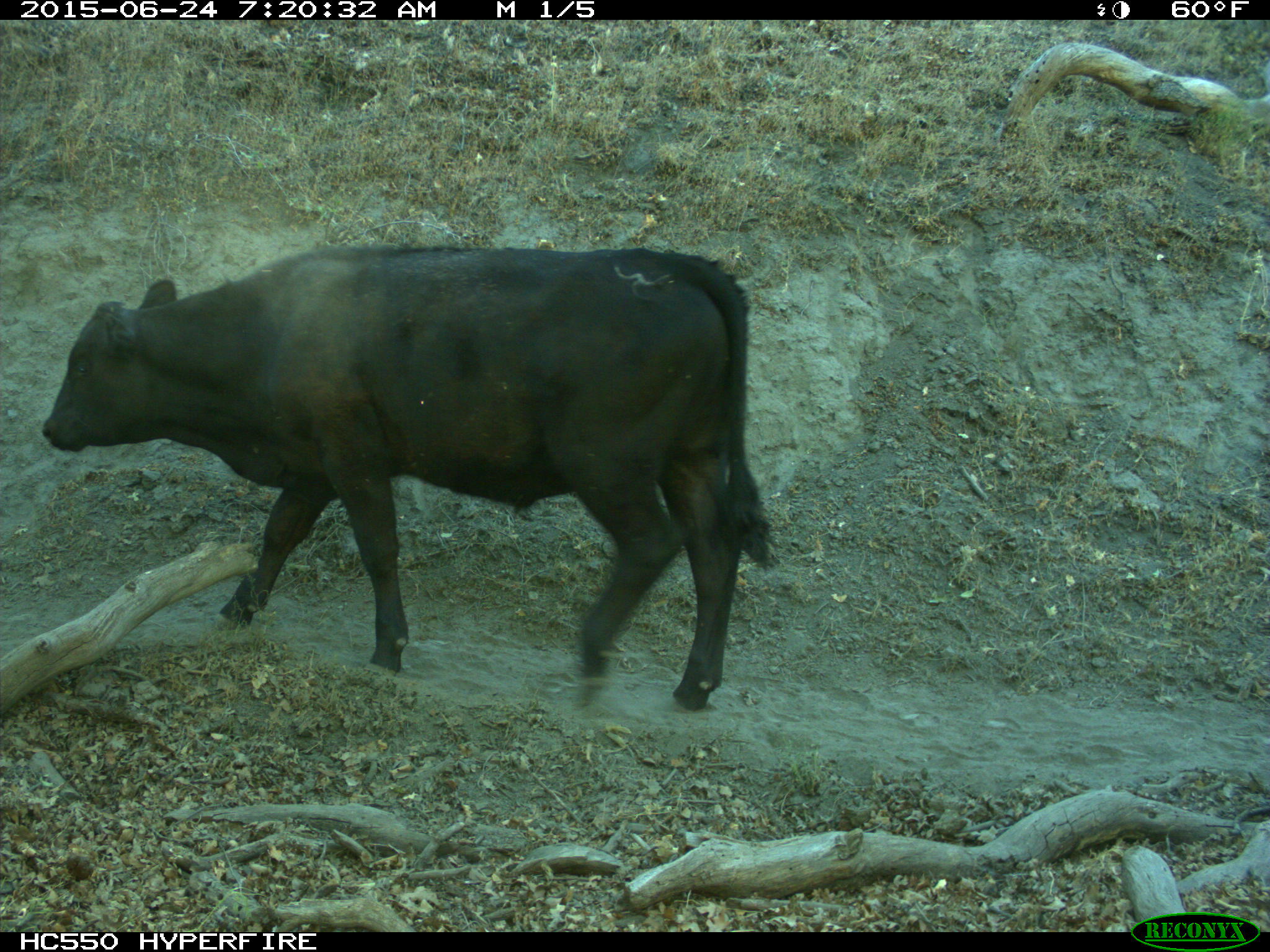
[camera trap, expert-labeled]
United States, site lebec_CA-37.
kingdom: Animalia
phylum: Chordata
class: Mammalia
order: Artiodactyla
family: Bovidae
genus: Bos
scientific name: Bos taurus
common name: domestic cow